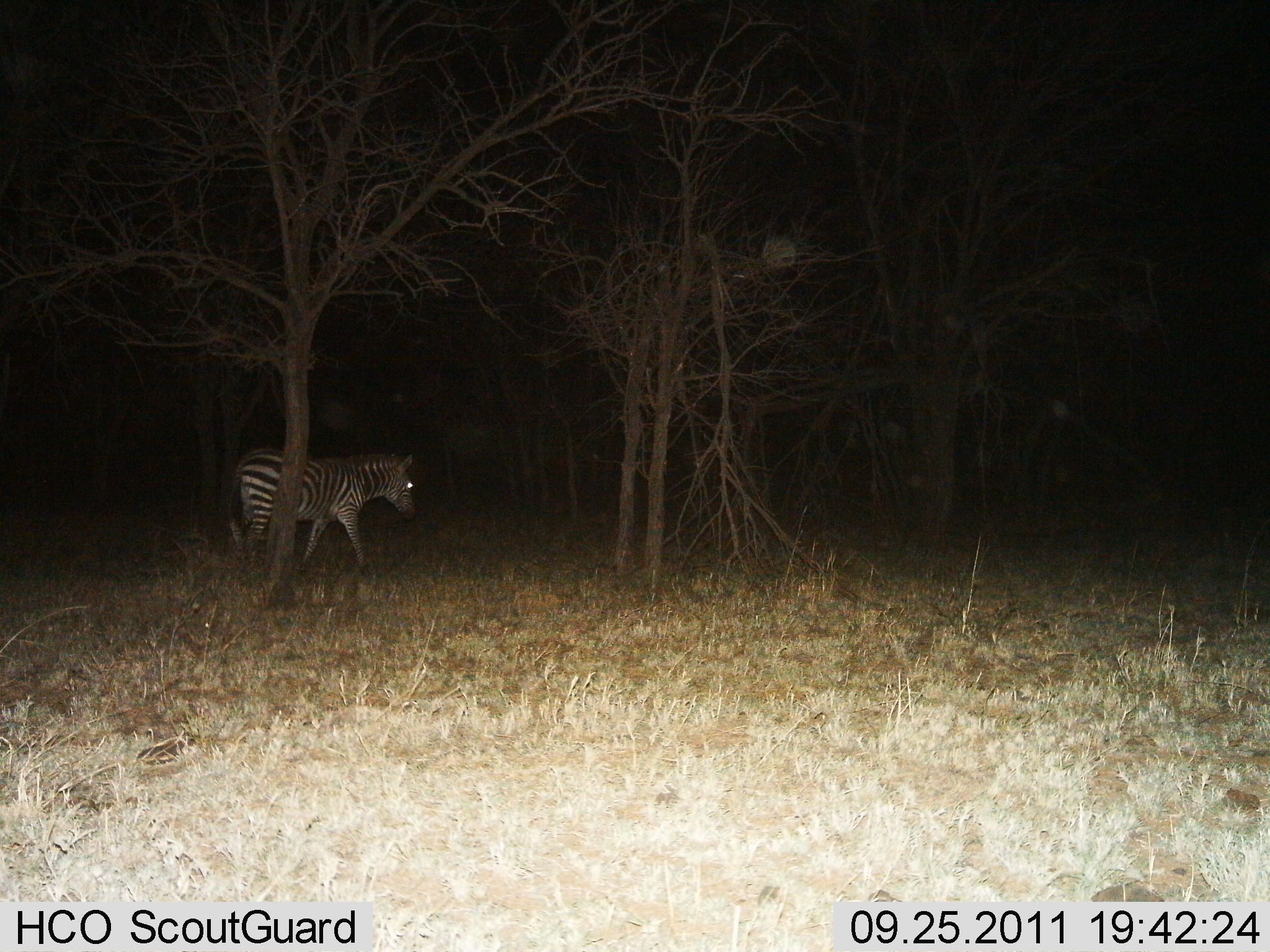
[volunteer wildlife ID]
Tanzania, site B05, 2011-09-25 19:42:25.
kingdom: Animalia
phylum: Chordata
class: Mammalia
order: Perissodactyla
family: Equidae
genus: Equus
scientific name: Equus quagga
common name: plains zebra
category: zebra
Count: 1.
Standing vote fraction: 9%.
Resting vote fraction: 0%.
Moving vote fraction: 91%.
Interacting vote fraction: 0%.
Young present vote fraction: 0%.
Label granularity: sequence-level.